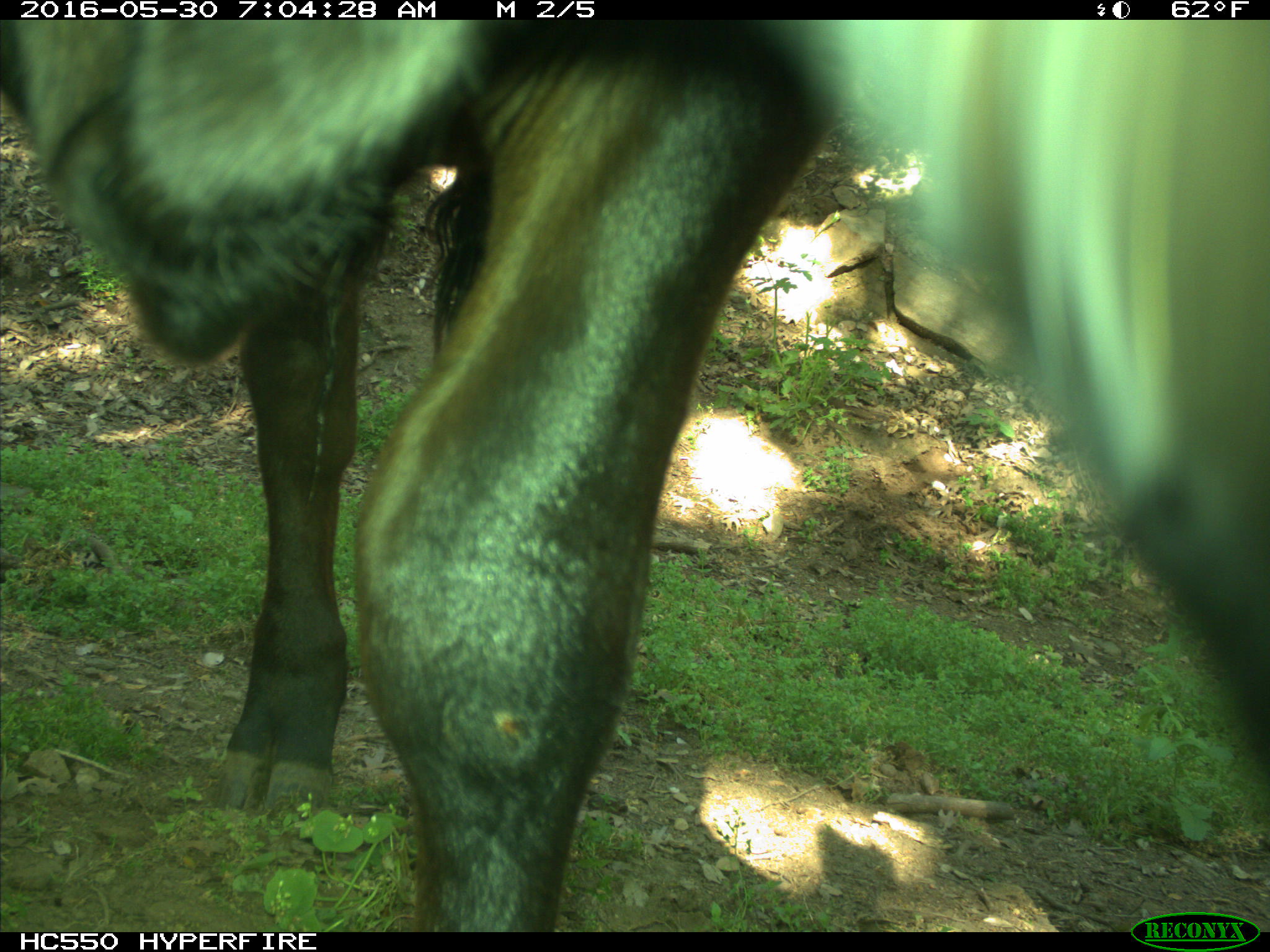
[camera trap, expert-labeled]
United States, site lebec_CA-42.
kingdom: Animalia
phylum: Chordata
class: Mammalia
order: Artiodactyla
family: Bovidae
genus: Bos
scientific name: Bos taurus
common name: domestic cow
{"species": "Bos taurus (domestic cow)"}